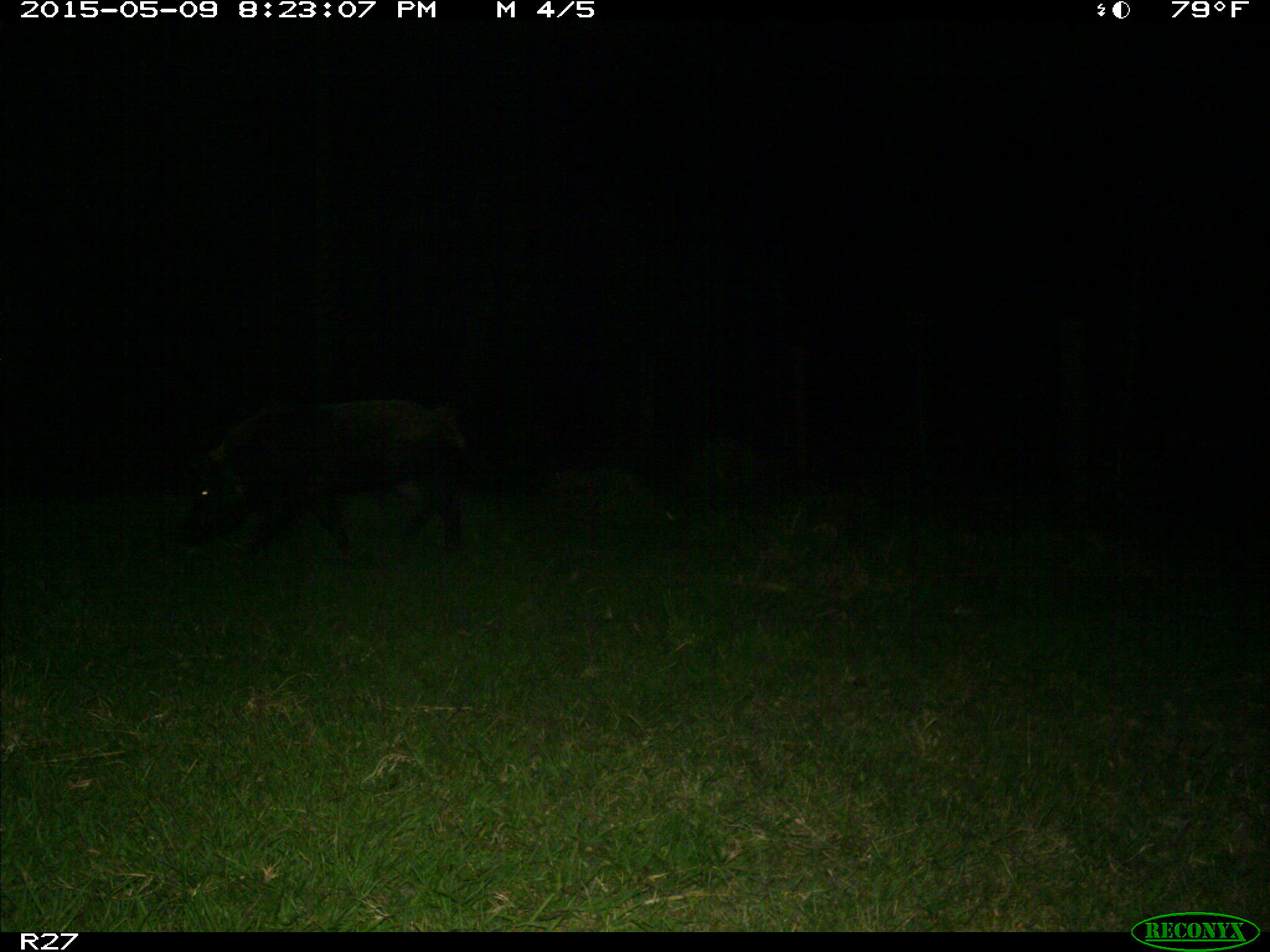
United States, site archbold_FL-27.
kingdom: Animalia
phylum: Chordata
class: Mammalia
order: Artiodactyla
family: Suidae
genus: Sus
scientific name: Sus scrofa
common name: wild boar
Sus scrofa (wild boar).